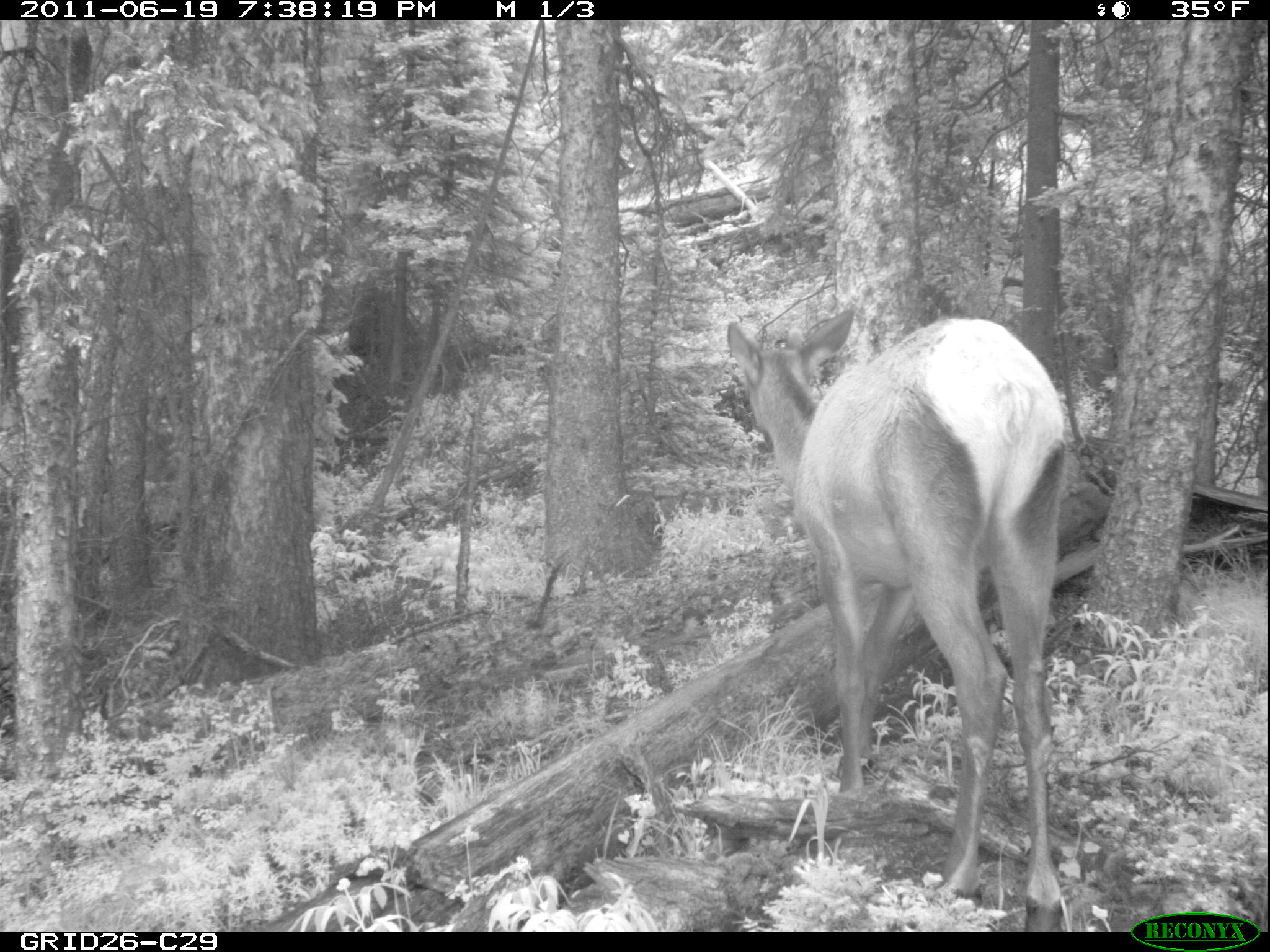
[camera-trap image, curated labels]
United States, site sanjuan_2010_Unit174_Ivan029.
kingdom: Animalia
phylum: Chordata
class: Mammalia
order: Artiodactyla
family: Cervidae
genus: Cervus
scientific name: Cervus elaphus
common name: red deer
Cervus elaphus (red deer).